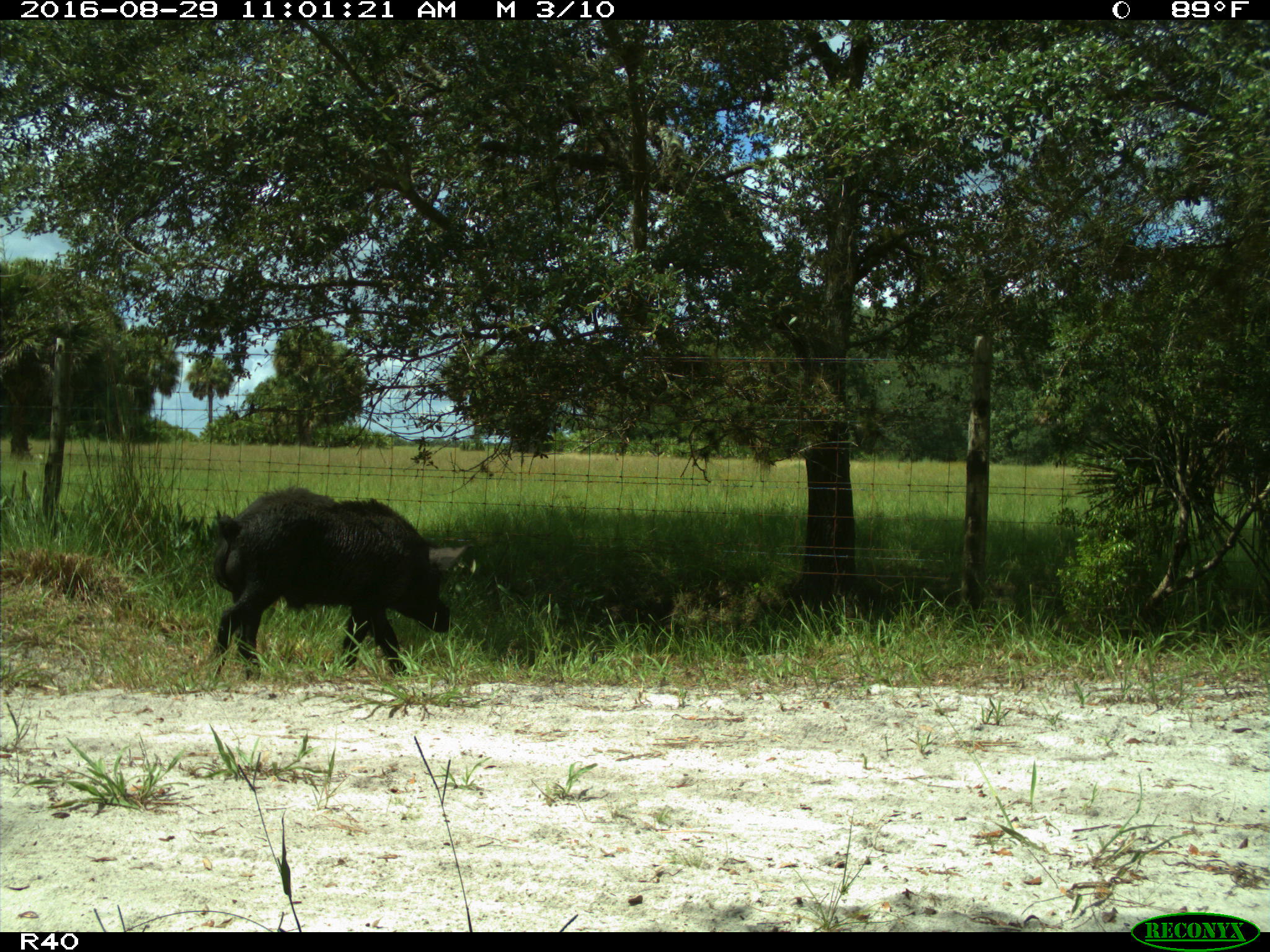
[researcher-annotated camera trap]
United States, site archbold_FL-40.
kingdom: Animalia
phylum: Chordata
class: Mammalia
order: Artiodactyla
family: Suidae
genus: Sus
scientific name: Sus scrofa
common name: wild boar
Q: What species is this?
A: Sus scrofa (wild boar).